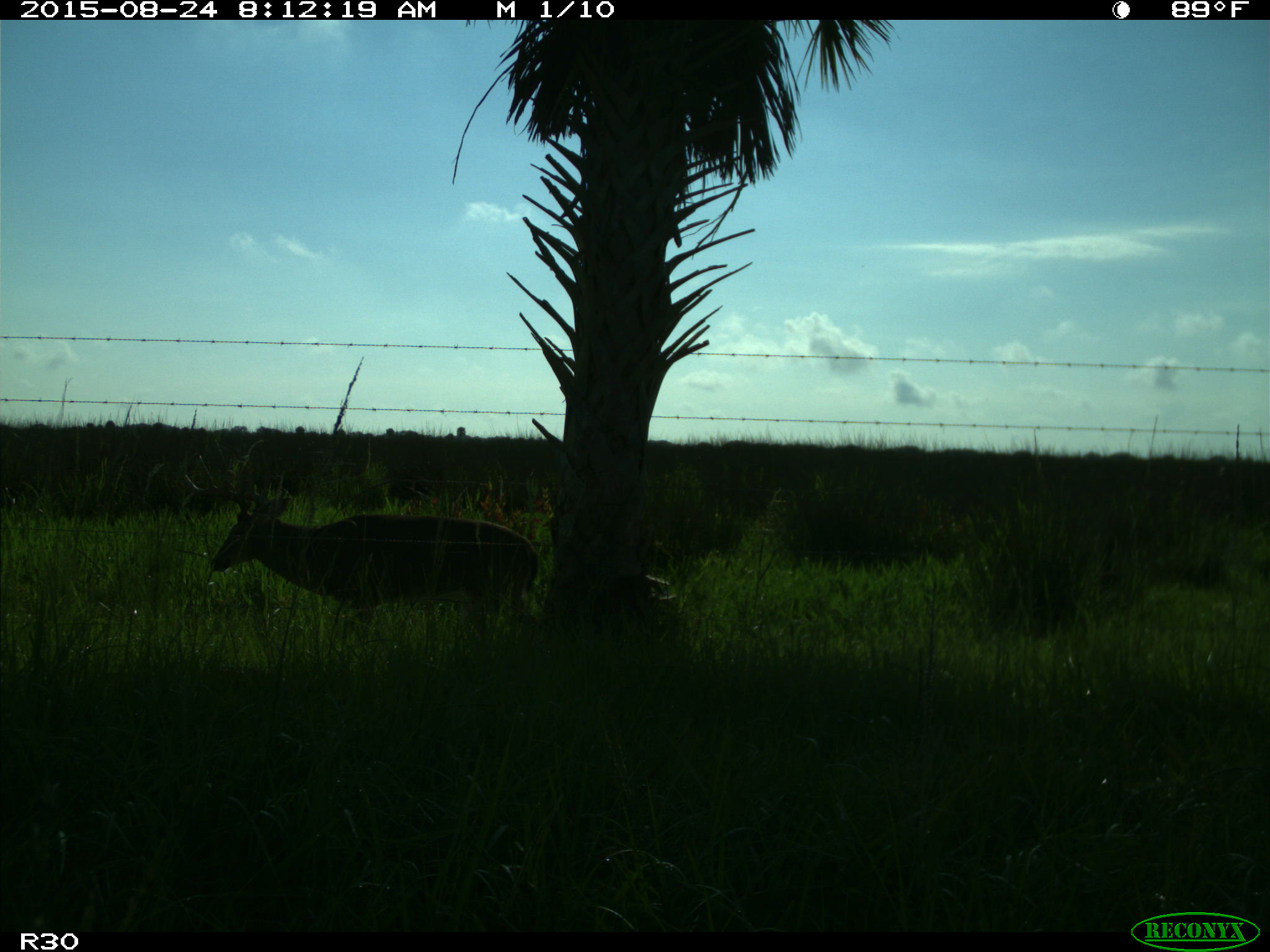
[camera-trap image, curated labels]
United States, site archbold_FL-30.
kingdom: Animalia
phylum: Chordata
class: Mammalia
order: Artiodactyla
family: Cervidae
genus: Odocoileus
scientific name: Odocoileus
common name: deer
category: unidentified deer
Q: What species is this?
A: Unidentified deer (deer) (Odocoileus).